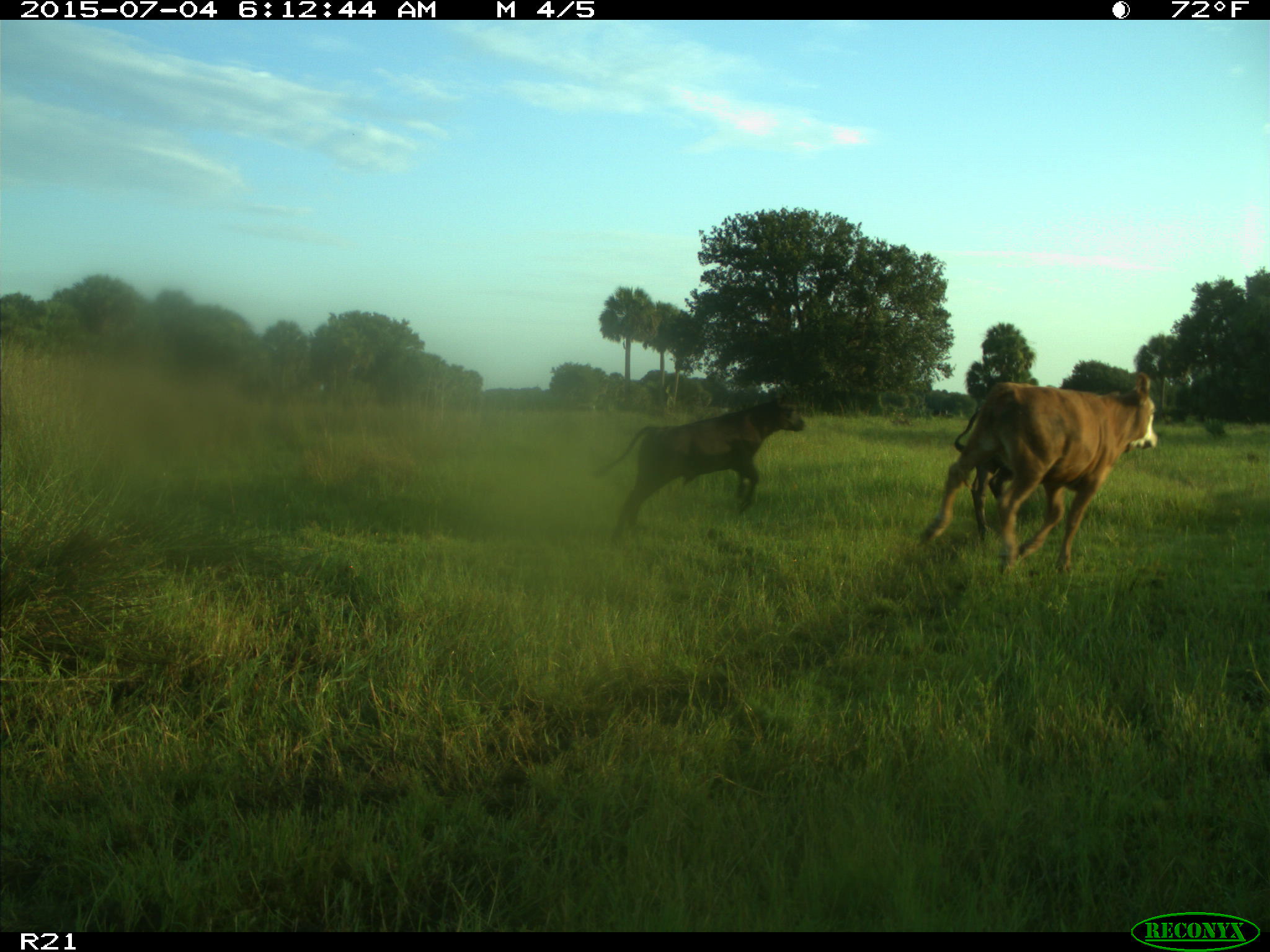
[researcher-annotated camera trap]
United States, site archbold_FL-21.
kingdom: Animalia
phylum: Chordata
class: Mammalia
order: Artiodactyla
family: Bovidae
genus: Bos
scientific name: Bos taurus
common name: domestic cow